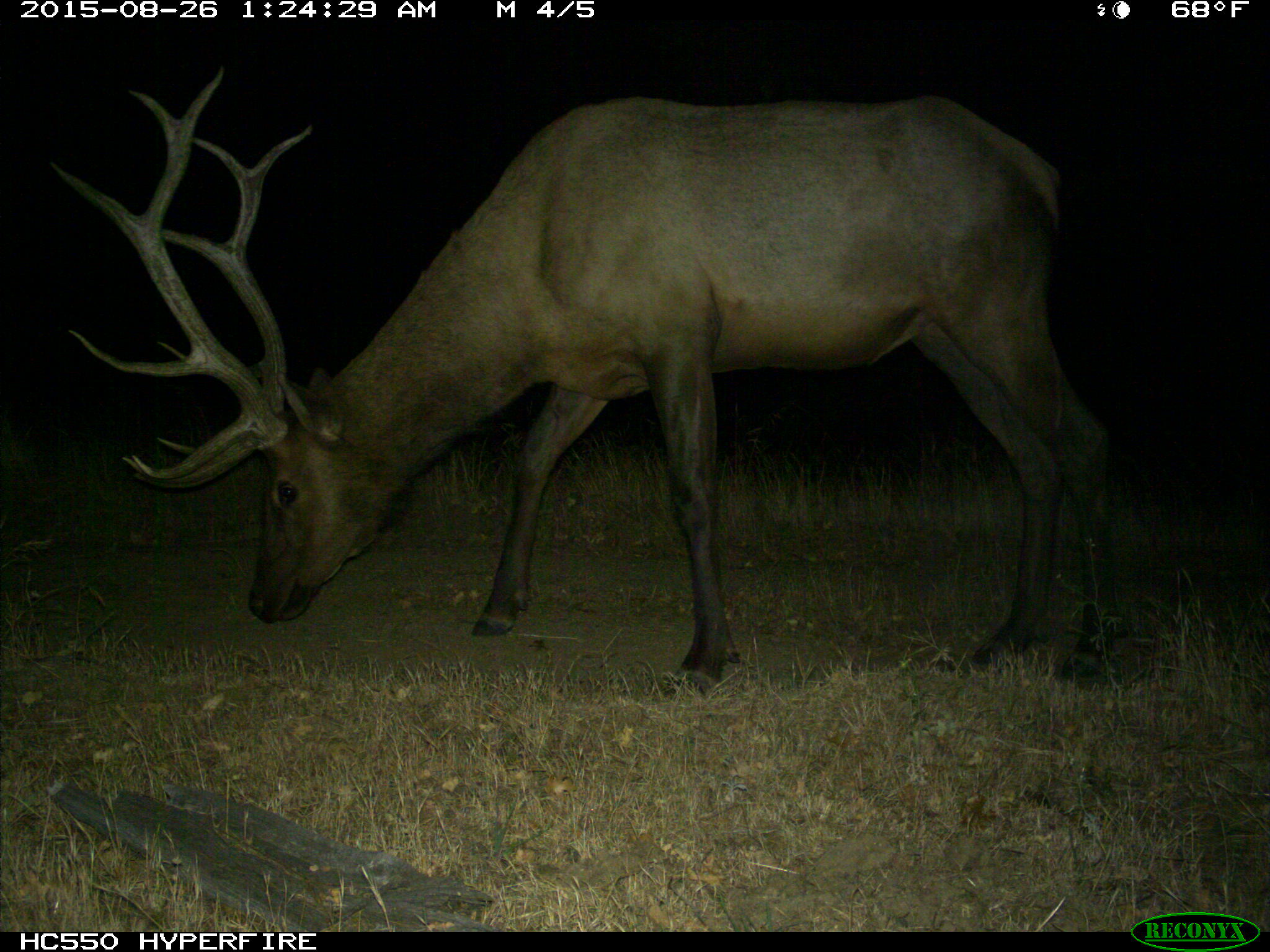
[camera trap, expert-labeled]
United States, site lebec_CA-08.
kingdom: Animalia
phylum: Chordata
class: Mammalia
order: Artiodactyla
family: Cervidae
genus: Cervus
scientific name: Cervus canadensis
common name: elk